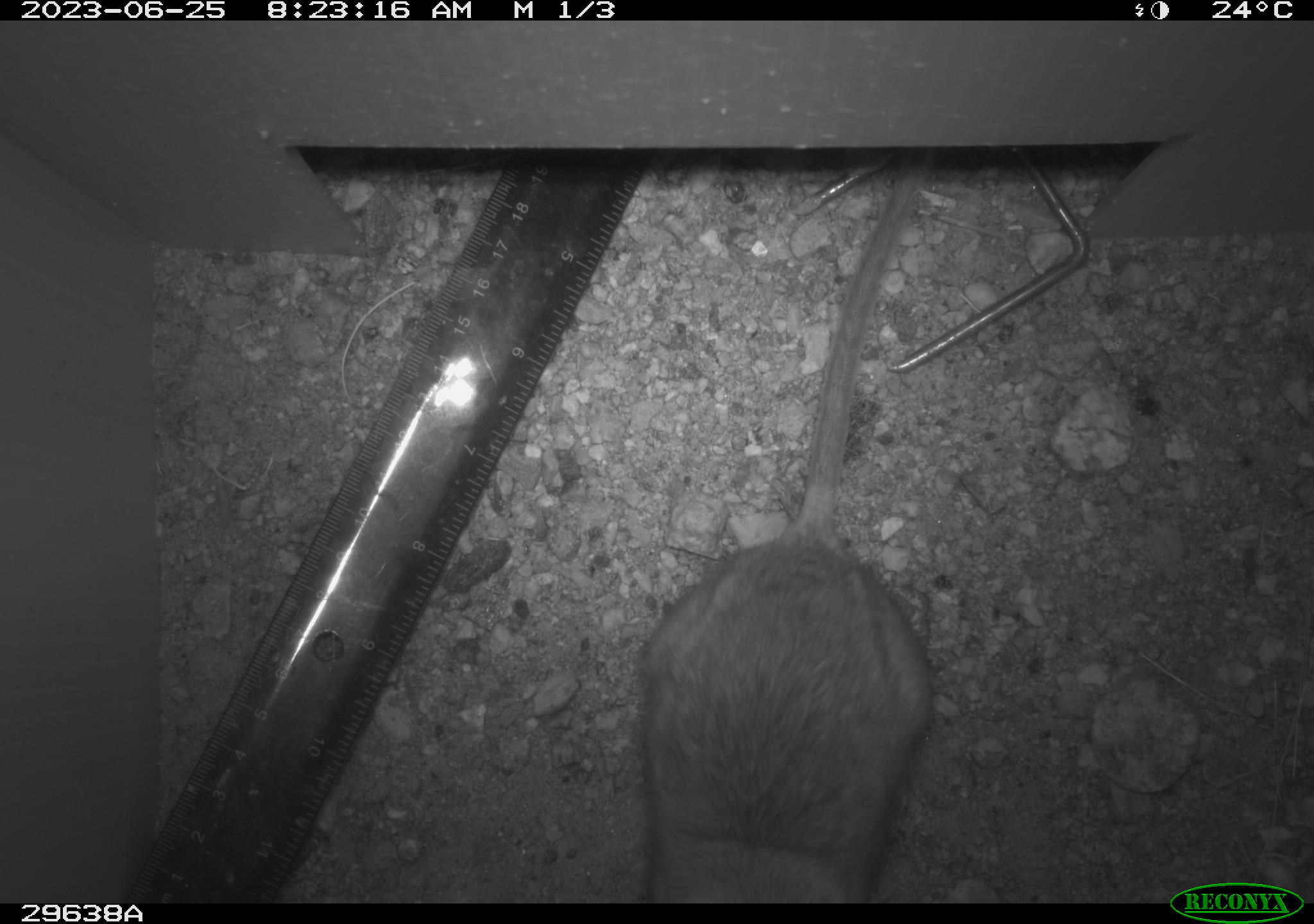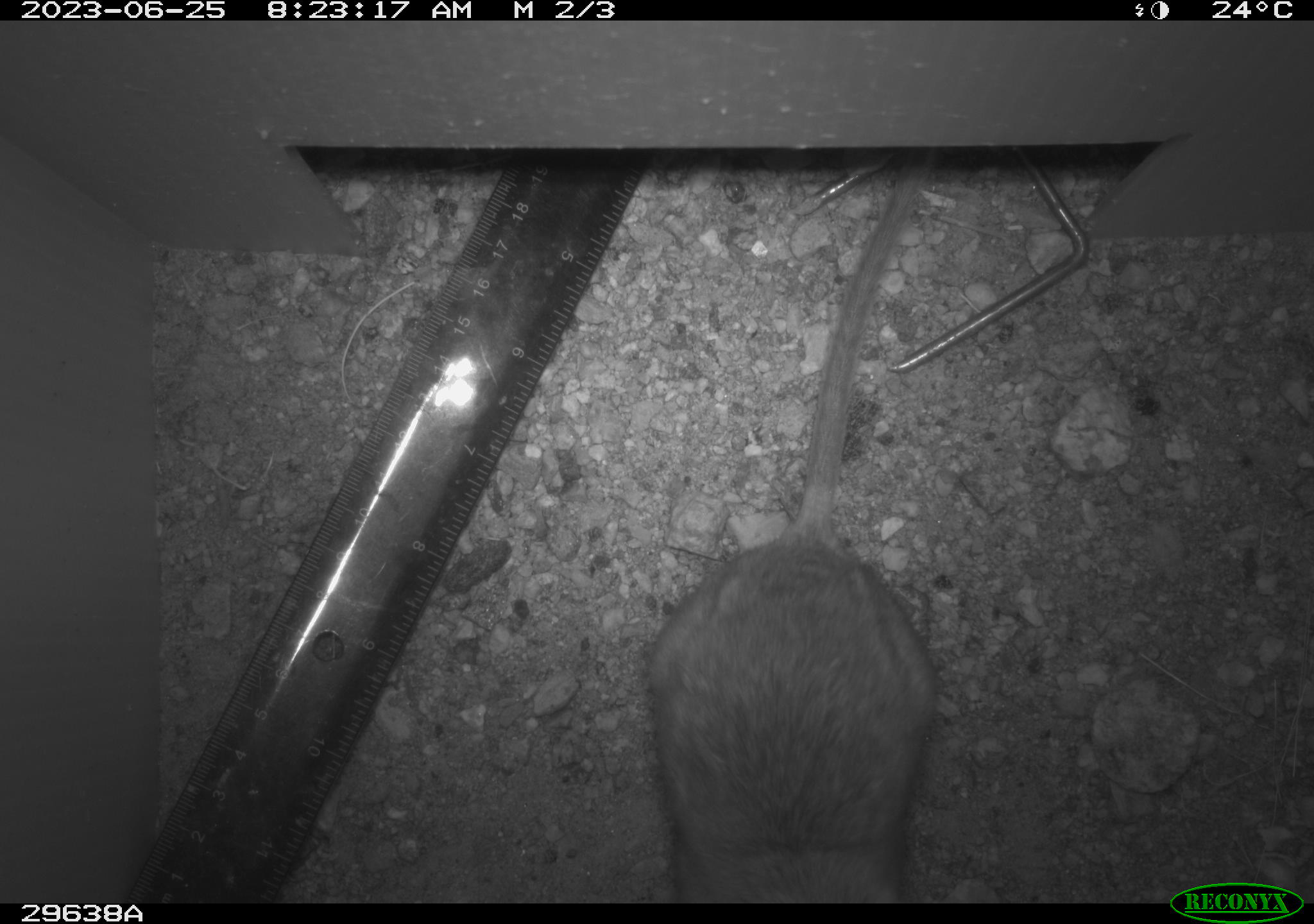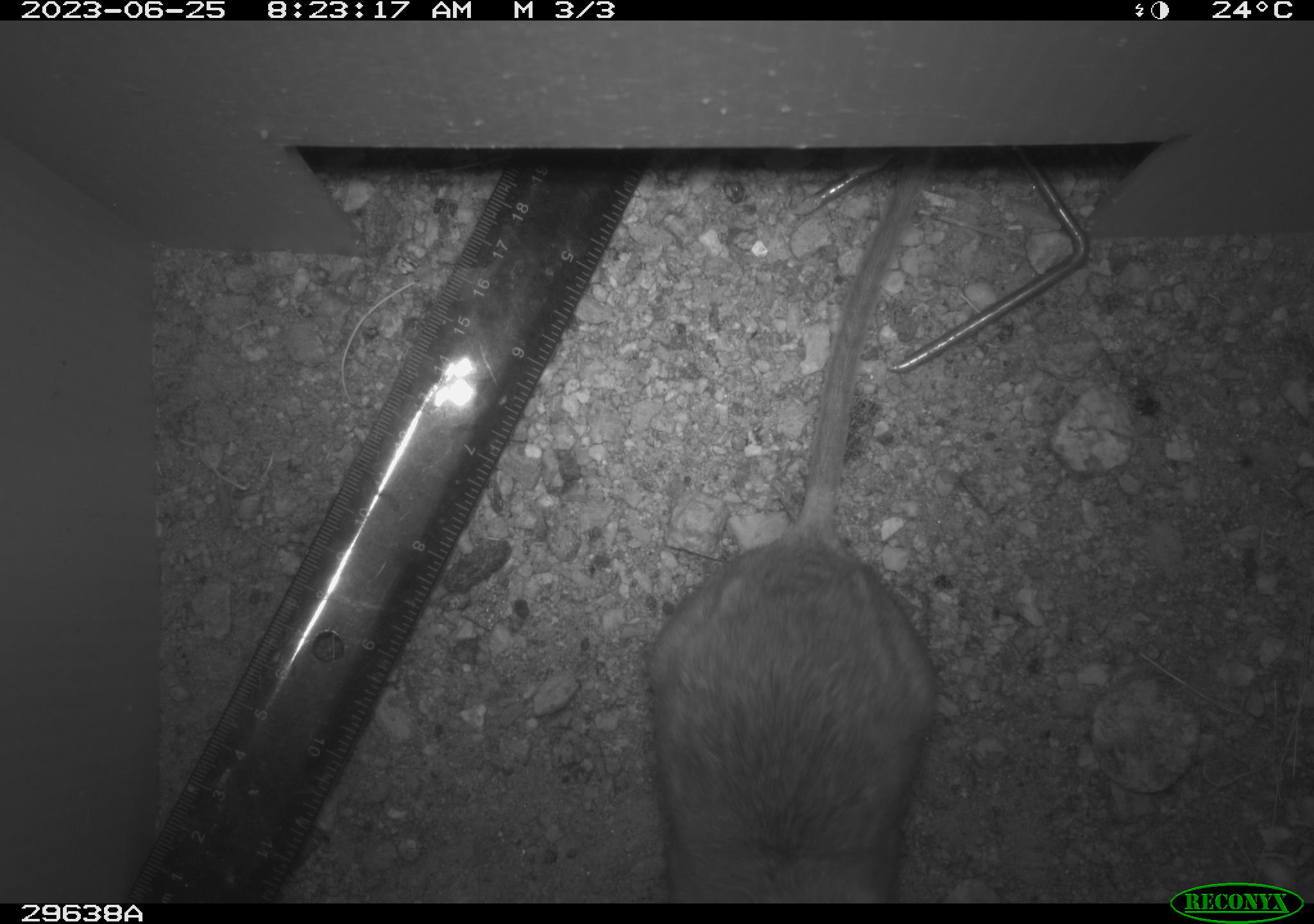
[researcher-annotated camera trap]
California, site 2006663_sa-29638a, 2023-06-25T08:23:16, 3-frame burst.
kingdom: Animalia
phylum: Chordata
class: Mammalia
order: Rodentia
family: Cricetidae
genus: Neotoma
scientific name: Neotoma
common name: pack rat or woodrat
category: neotoma species